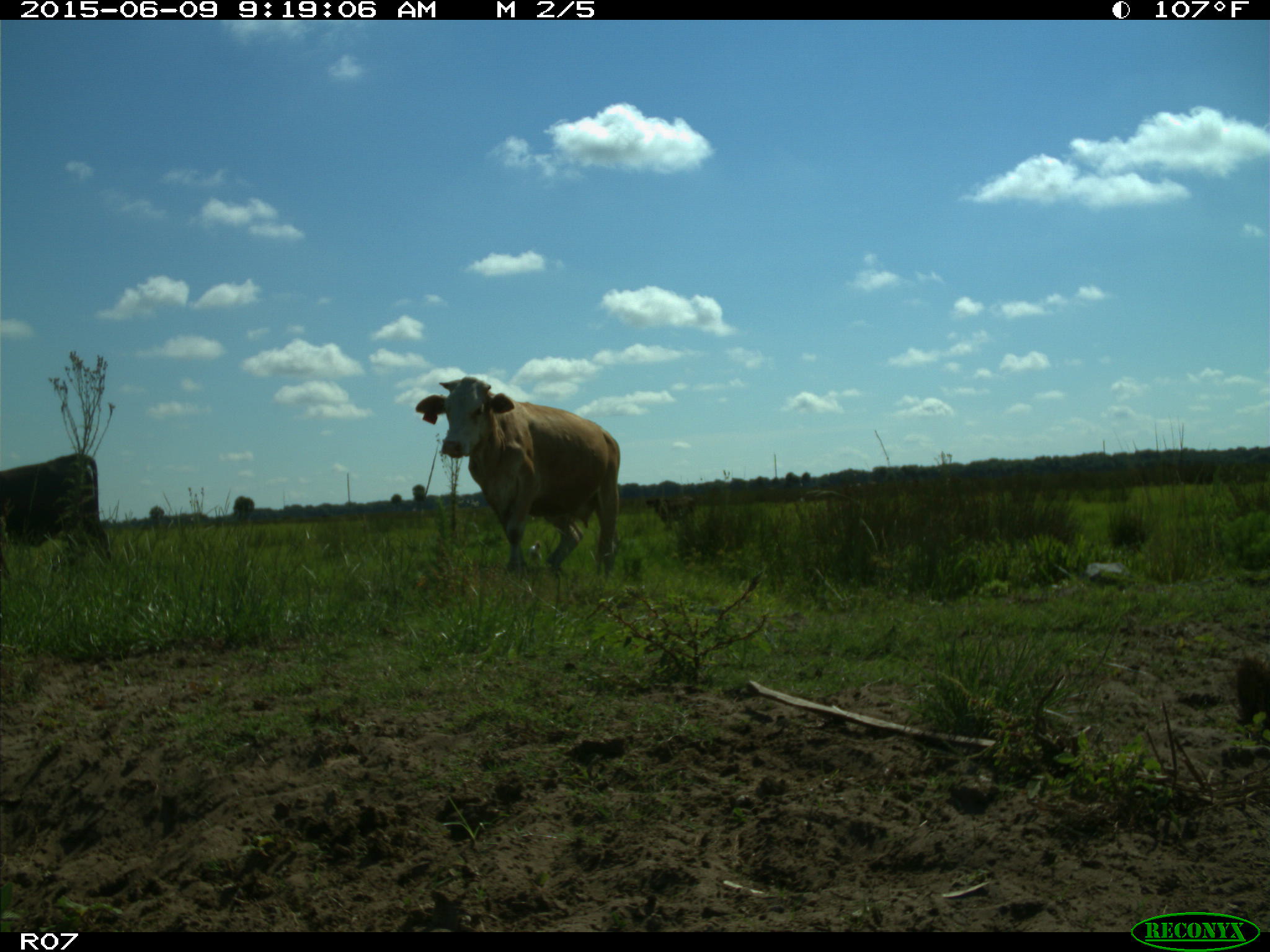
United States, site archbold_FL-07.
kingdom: Animalia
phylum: Chordata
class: Mammalia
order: Artiodactyla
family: Bovidae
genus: Bos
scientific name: Bos taurus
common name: domestic cow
Bos taurus (domestic cow).